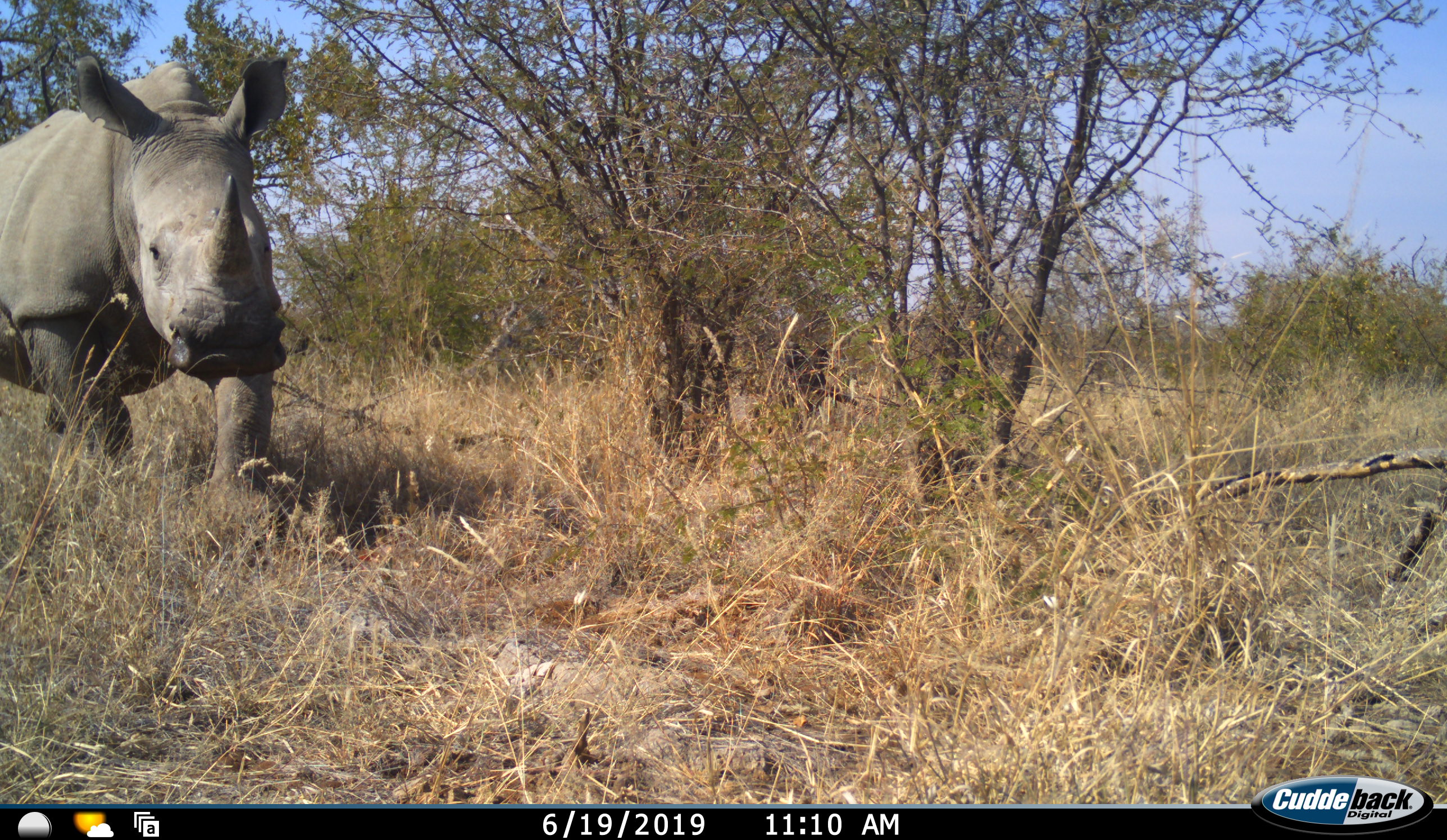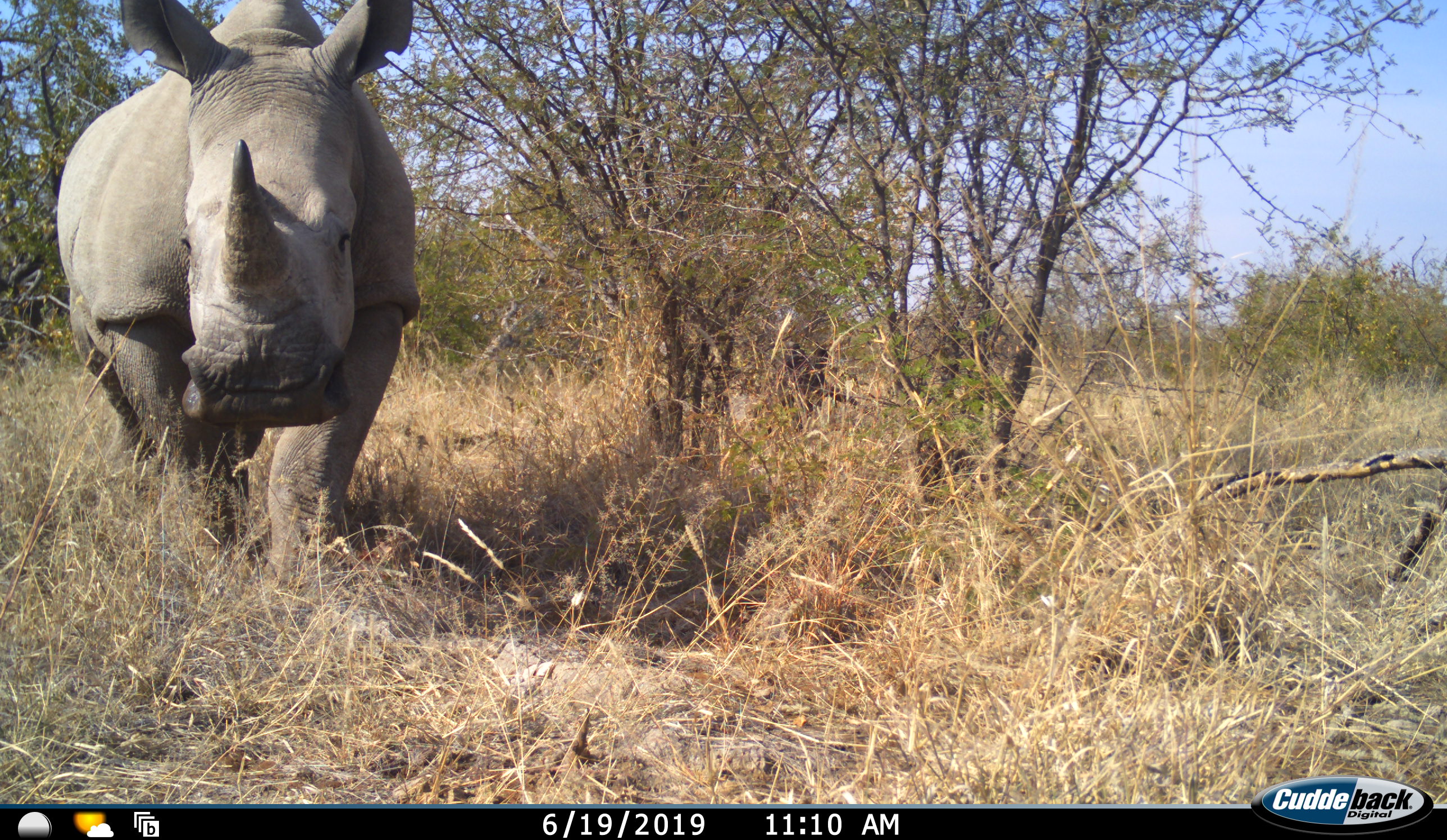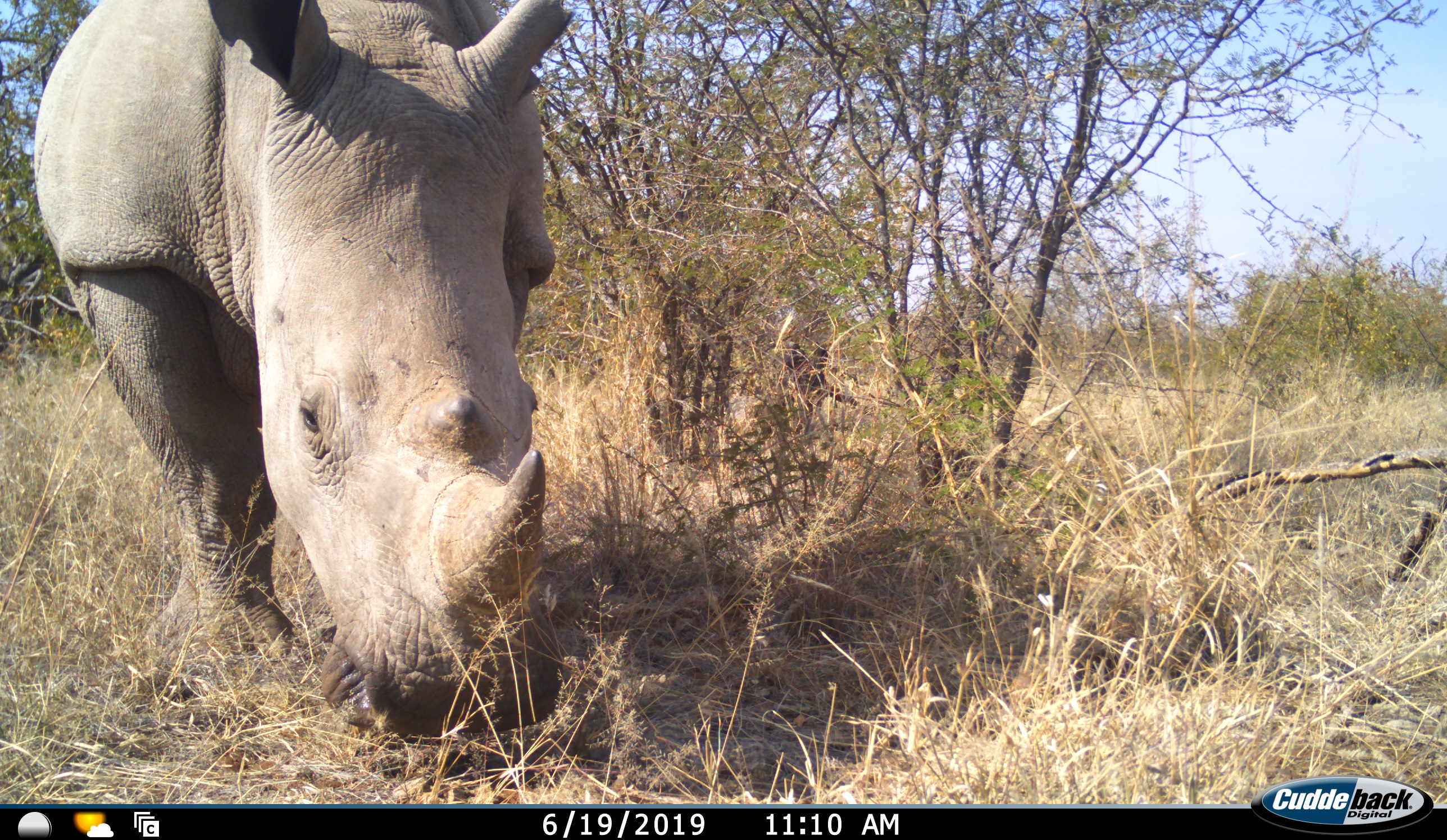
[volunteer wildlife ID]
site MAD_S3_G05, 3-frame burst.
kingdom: Animalia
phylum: Chordata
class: Mammalia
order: Perissodactyla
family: Rhinocerotidae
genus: Ceratotherium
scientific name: Ceratotherium simum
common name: white rhinoceros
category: rhinoceroswhite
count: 1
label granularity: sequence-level